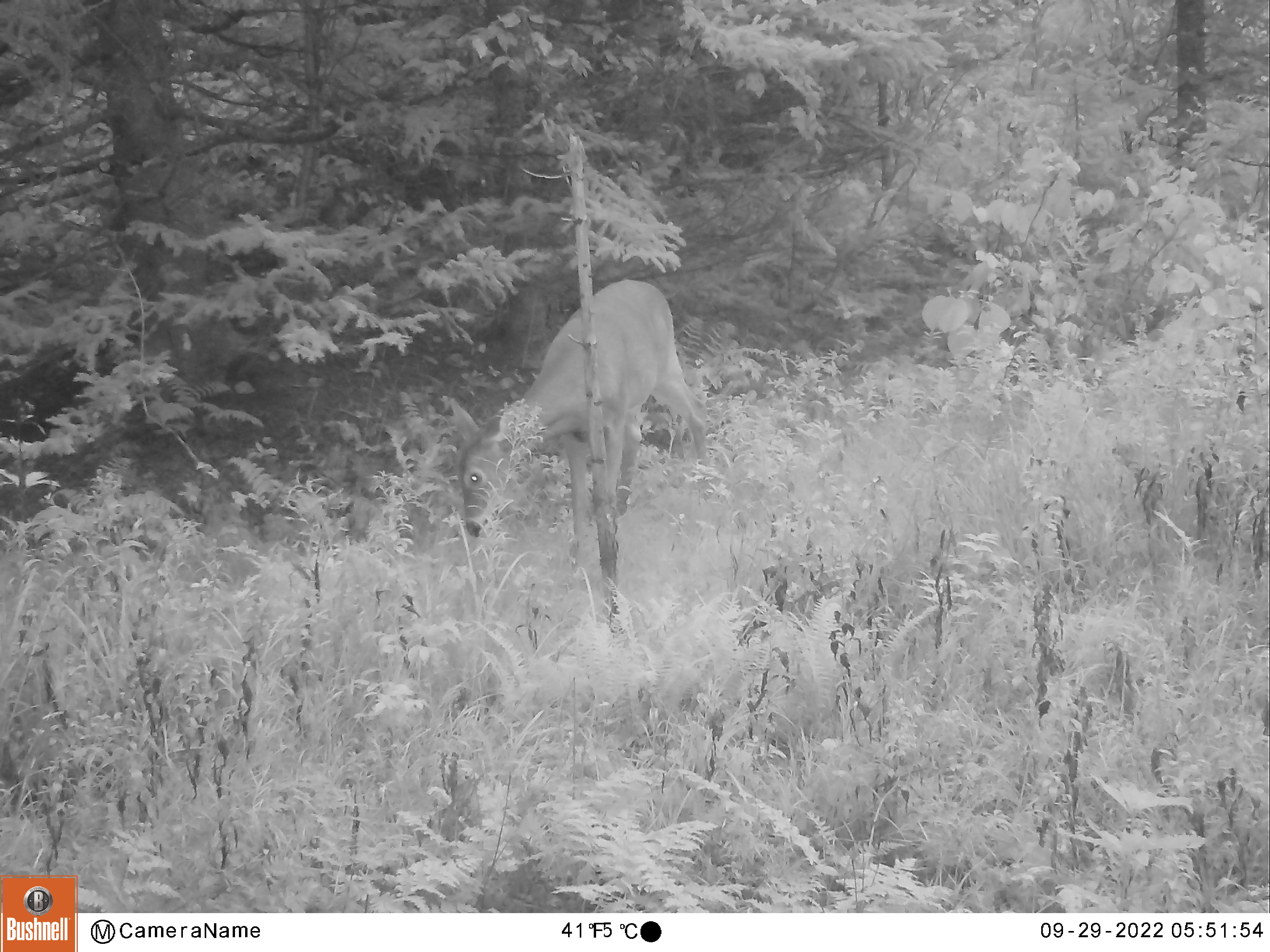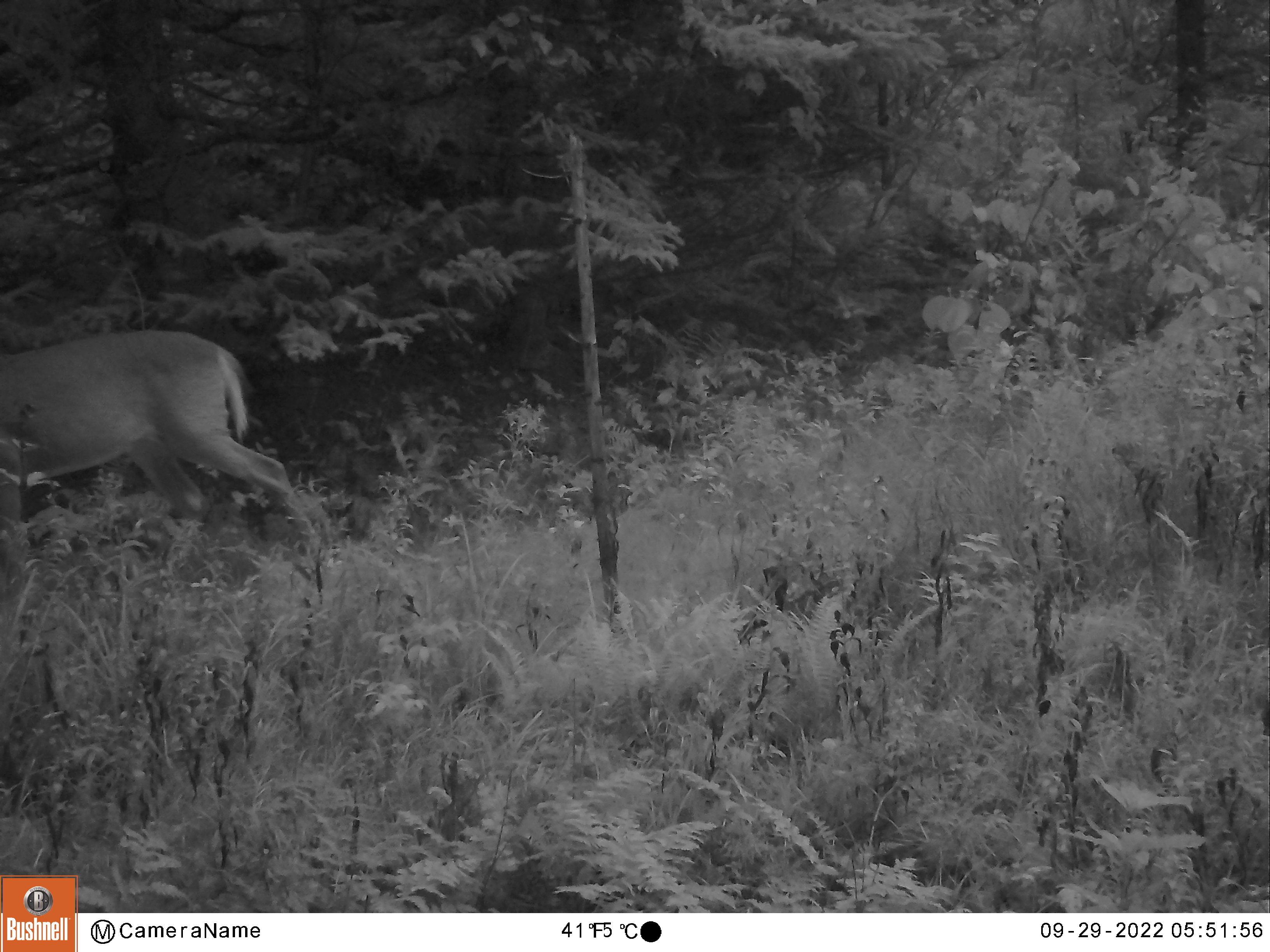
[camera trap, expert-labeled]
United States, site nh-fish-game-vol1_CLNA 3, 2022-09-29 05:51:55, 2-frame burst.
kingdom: Animalia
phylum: Chordata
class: Mammalia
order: Artiodactyla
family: Cervidae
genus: Odocoileus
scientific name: Odocoileus virginianus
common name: white-tailed deer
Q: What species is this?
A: White-tailed deer (Odocoileus virginianus).